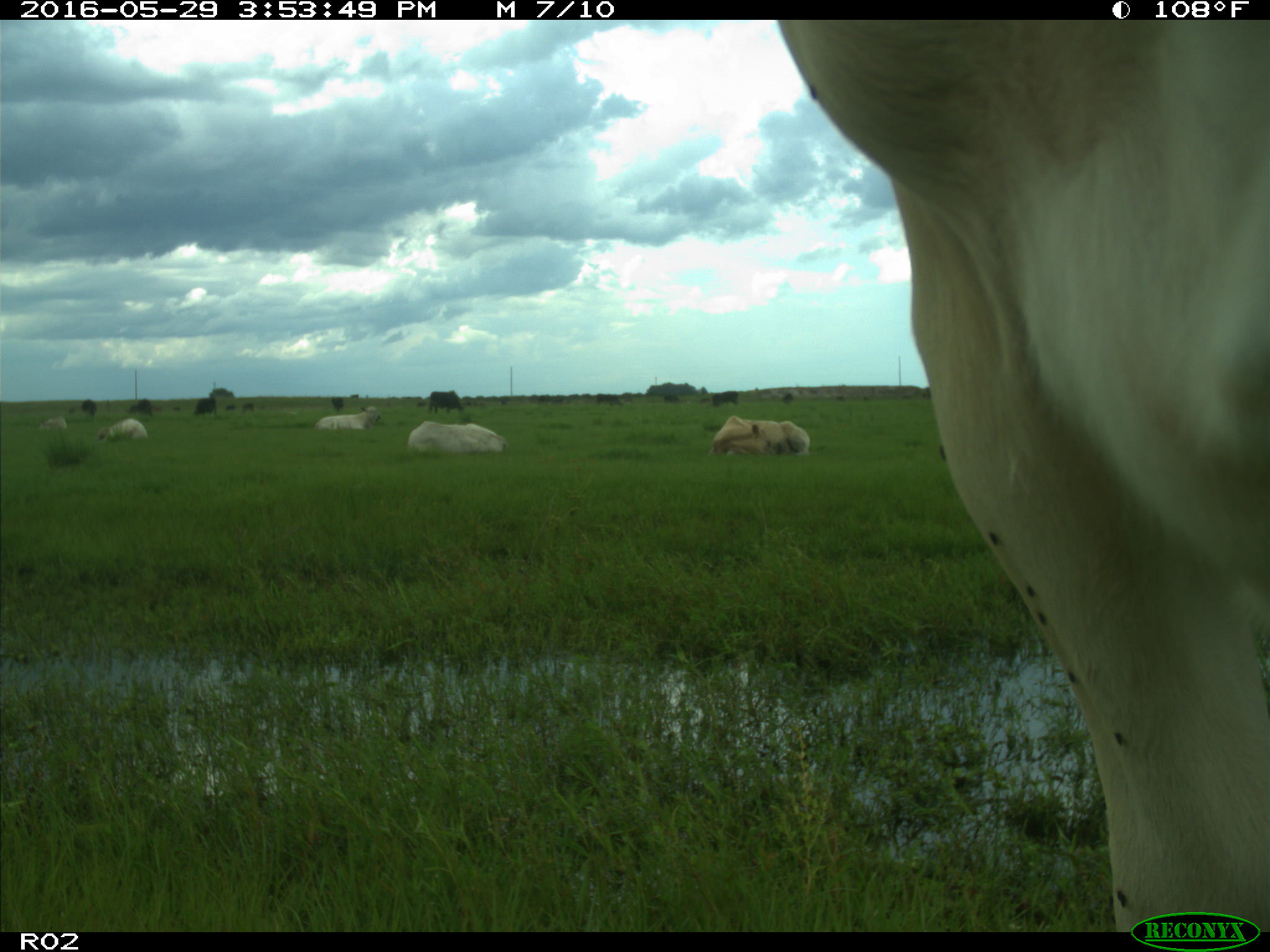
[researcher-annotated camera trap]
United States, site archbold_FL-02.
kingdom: Animalia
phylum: Chordata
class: Mammalia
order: Artiodactyla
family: Bovidae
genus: Bos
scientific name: Bos taurus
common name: domestic cow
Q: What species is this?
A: Bos taurus (domestic cow).